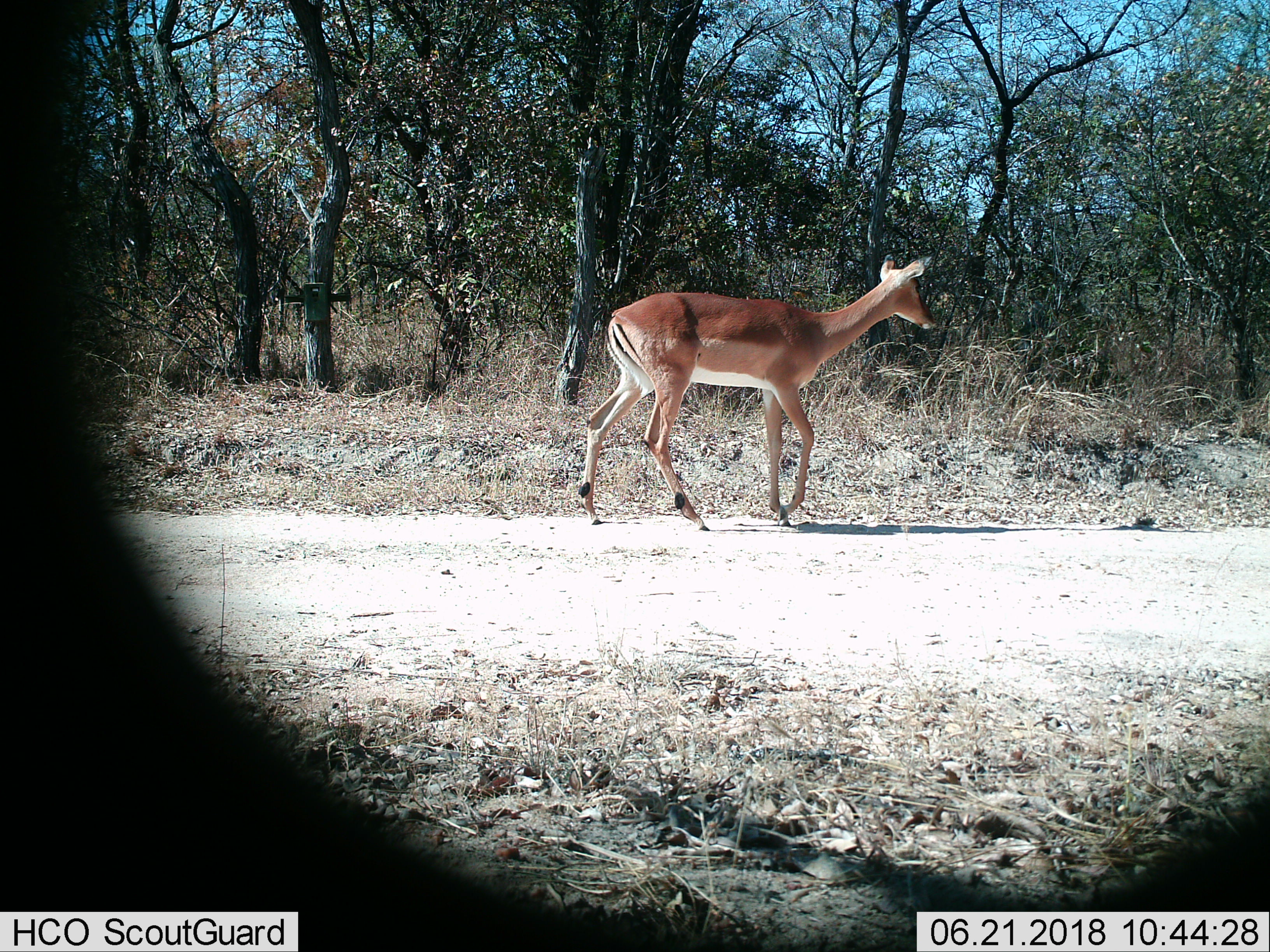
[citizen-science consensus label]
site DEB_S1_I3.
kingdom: Animalia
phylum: Chordata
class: Mammalia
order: Artiodactyla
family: Bovidae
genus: Aepyceros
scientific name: Aepyceros melampus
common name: impala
Impala (Aepyceros melampus), count 1. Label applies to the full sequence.